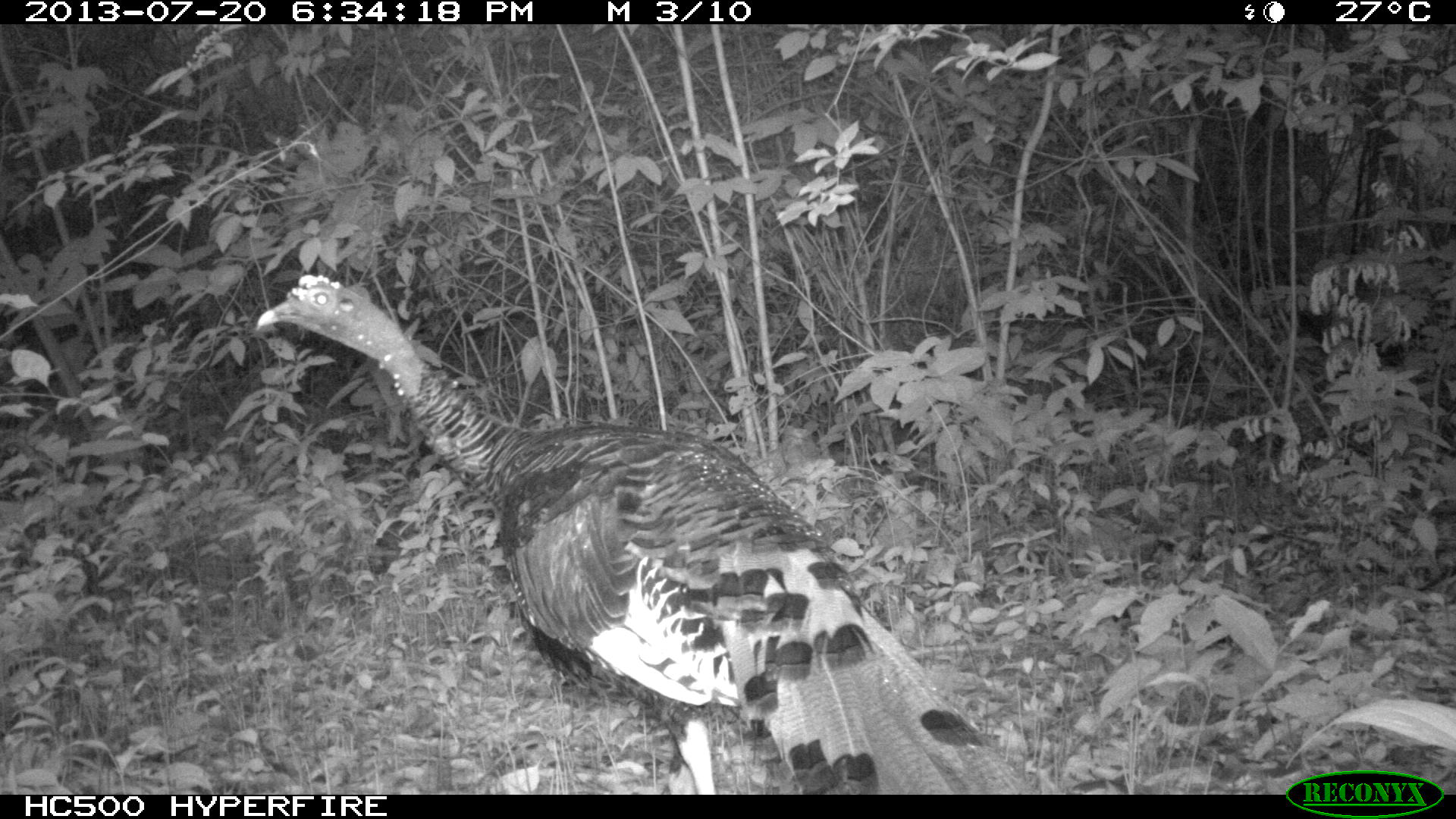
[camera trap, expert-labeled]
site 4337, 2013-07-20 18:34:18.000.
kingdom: Animalia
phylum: Chordata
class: Aves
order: Galliformes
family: Phasianidae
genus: Meleagris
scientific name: Meleagris ocellata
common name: ocellated turkey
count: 1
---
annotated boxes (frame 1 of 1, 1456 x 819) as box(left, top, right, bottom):
meleagris ocellata: box(251, 273, 1041, 795)